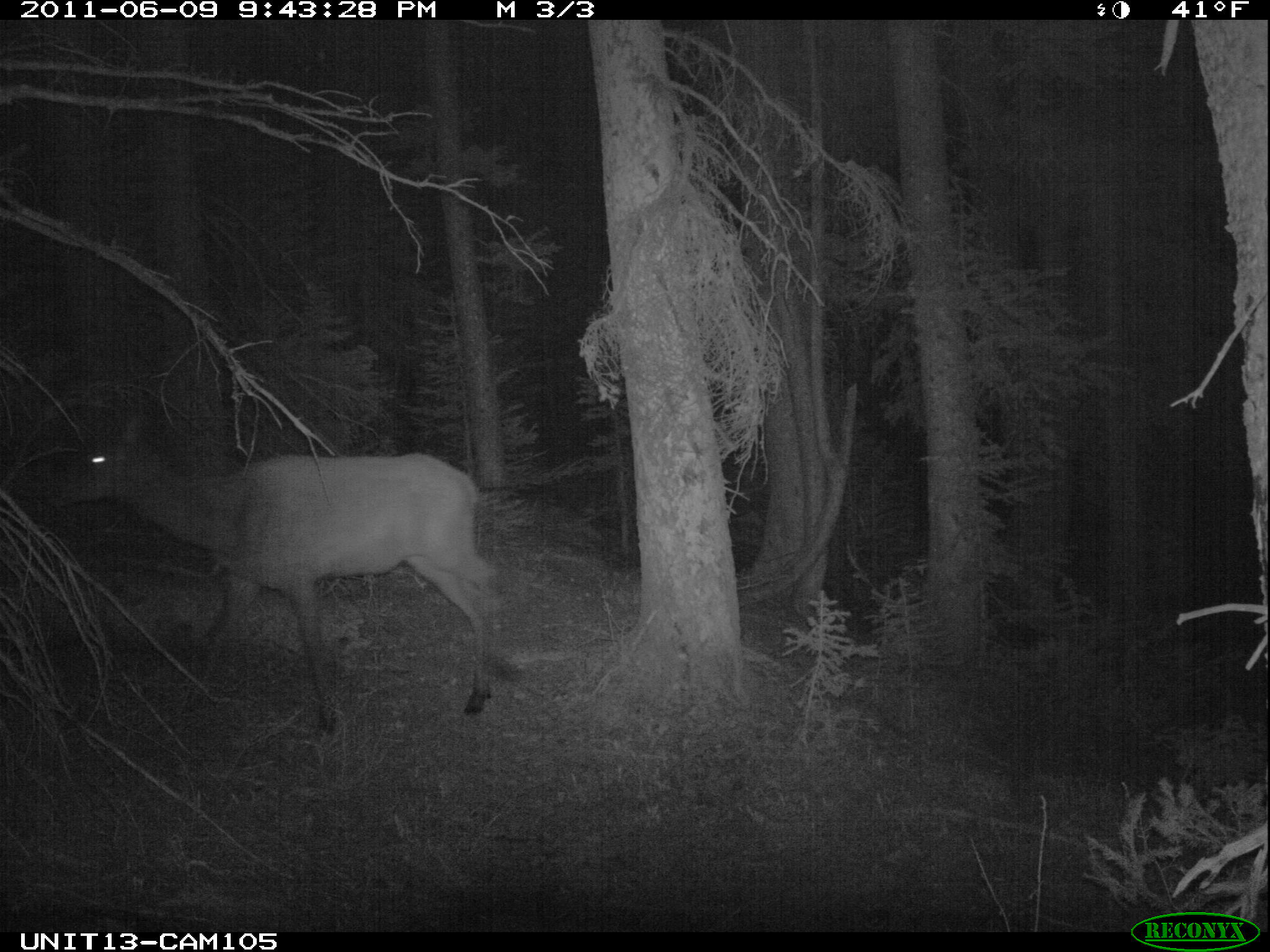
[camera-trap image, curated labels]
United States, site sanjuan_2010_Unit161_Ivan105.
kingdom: Animalia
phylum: Chordata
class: Mammalia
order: Artiodactyla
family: Cervidae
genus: Cervus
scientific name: Cervus elaphus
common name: red deer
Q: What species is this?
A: Cervus elaphus (red deer).